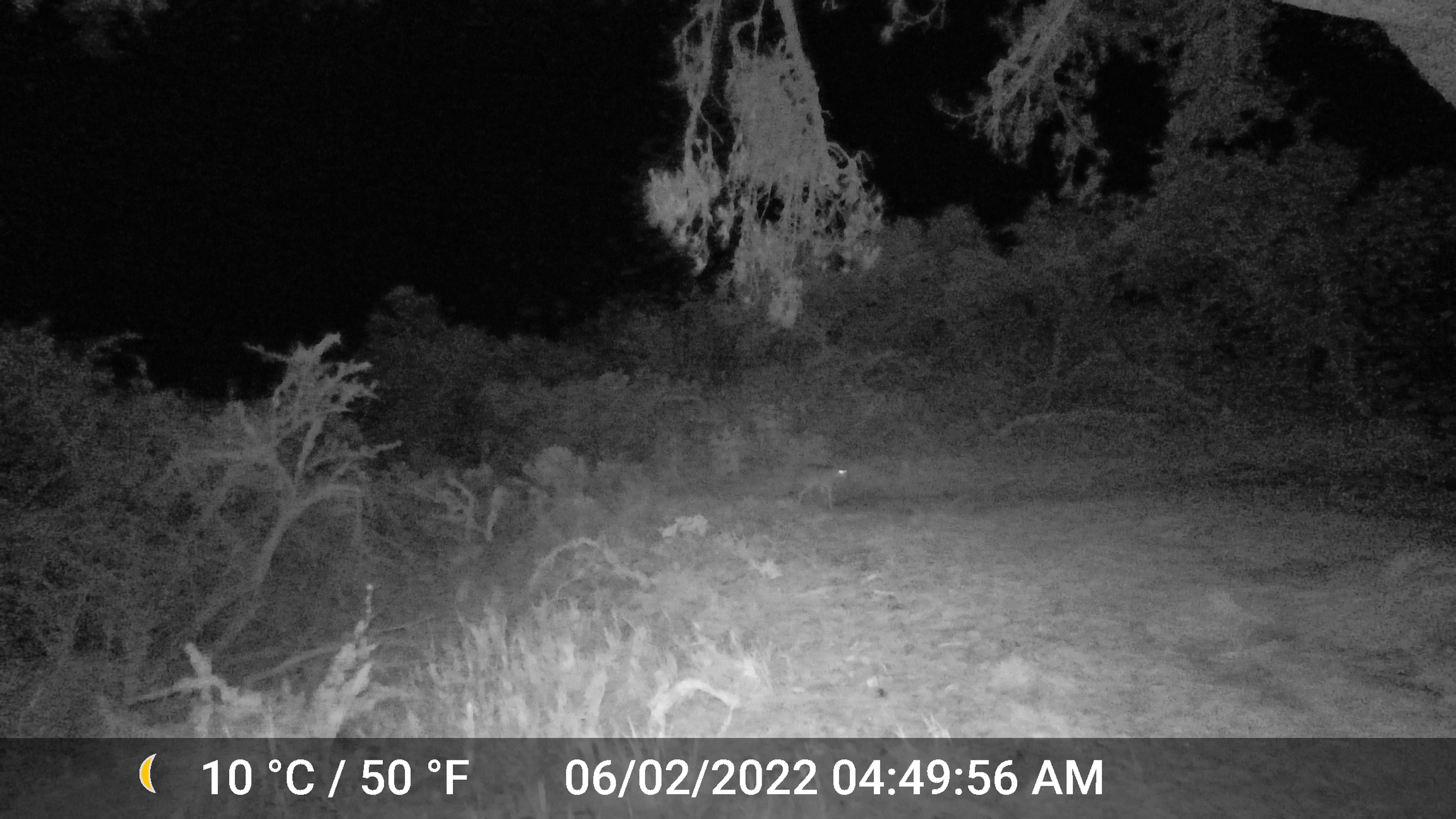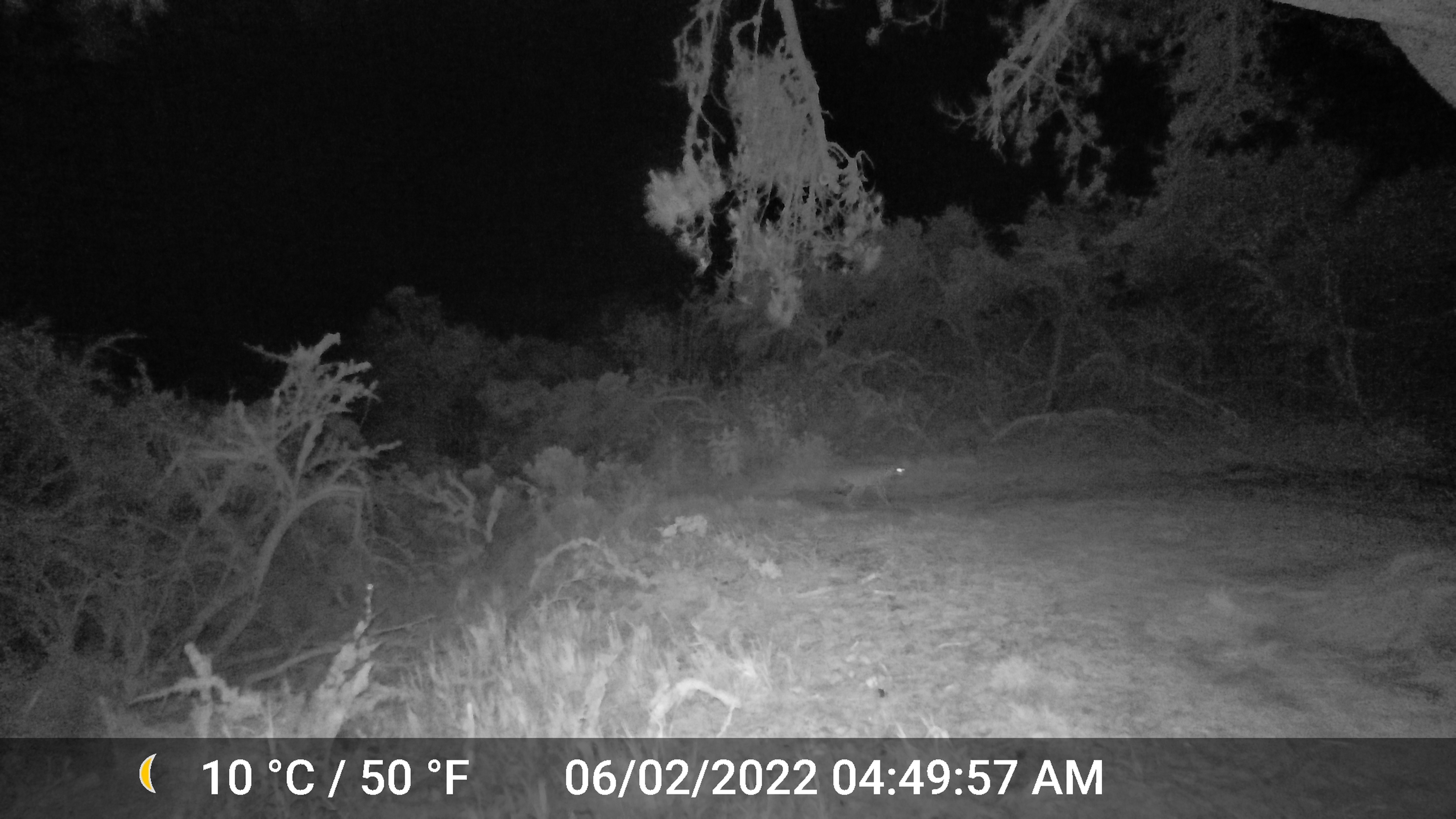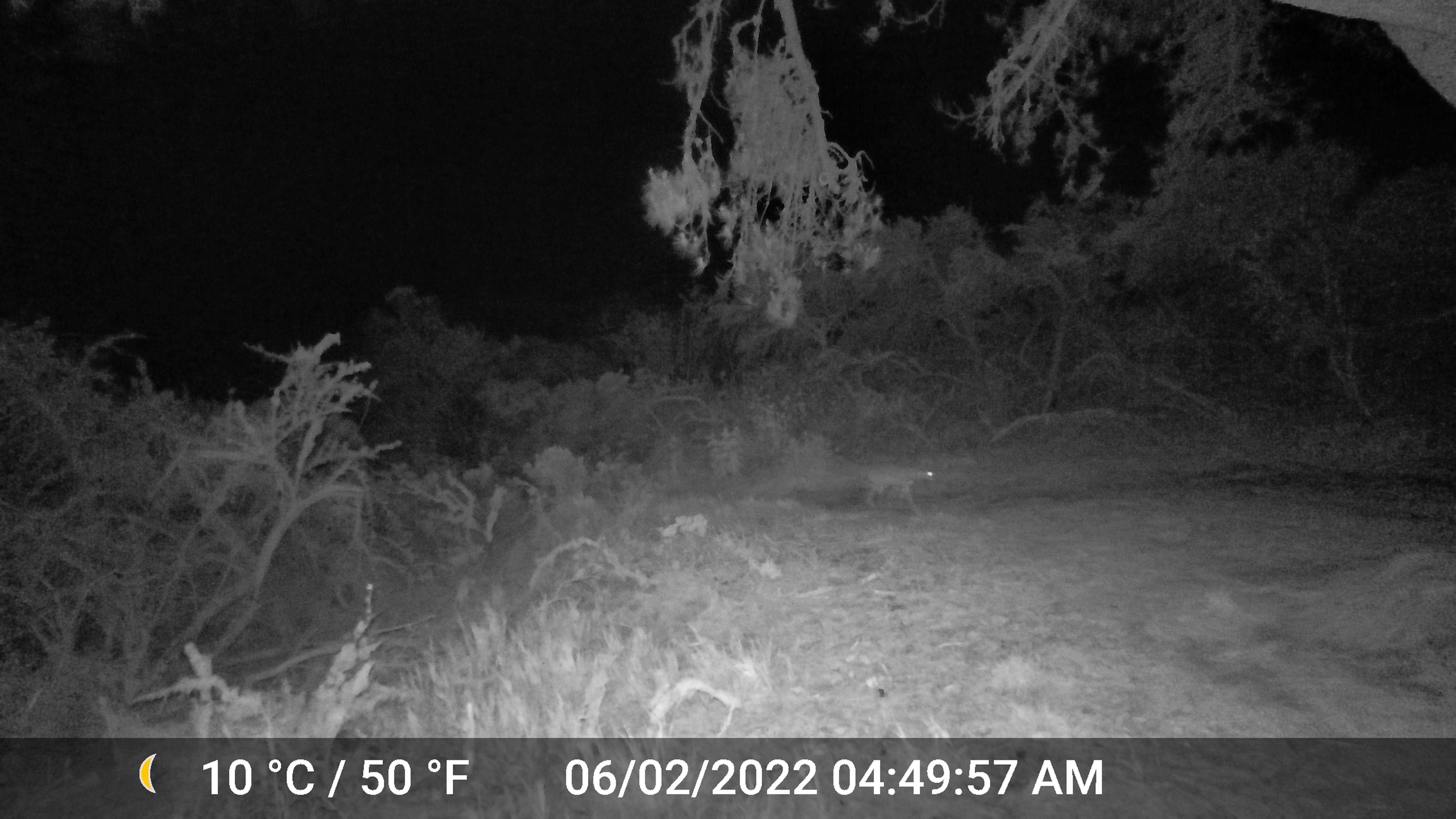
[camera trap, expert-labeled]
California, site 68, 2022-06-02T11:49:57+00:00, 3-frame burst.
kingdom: Animalia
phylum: Chordata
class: Mammalia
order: Carnivora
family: Felidae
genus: Lynx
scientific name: Lynx rufus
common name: bobcat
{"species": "bobcat (Lynx rufus)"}